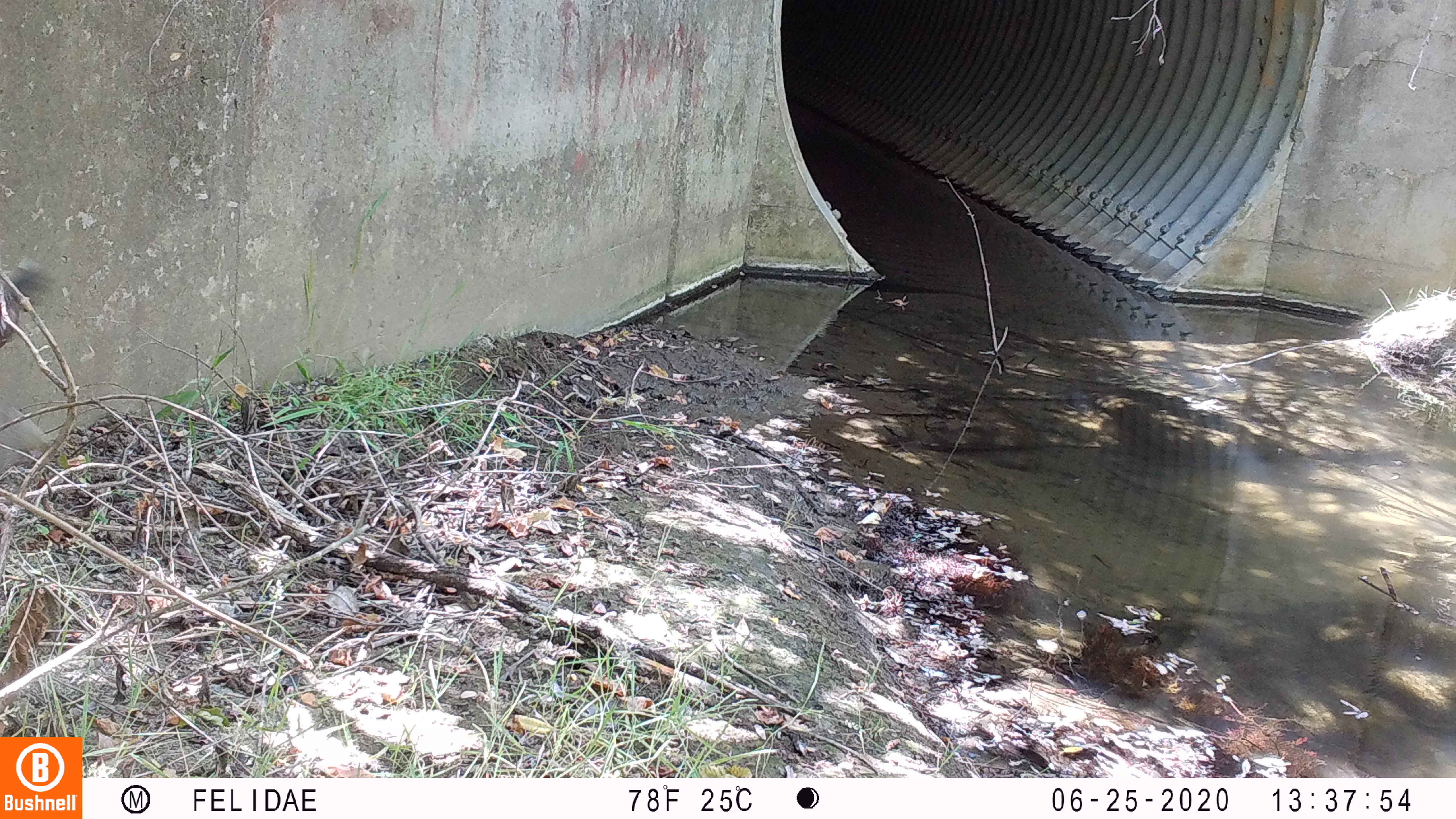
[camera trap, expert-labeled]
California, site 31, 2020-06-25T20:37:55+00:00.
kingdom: Animalia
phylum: Chordata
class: Aves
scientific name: Aves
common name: bird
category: unknown bird